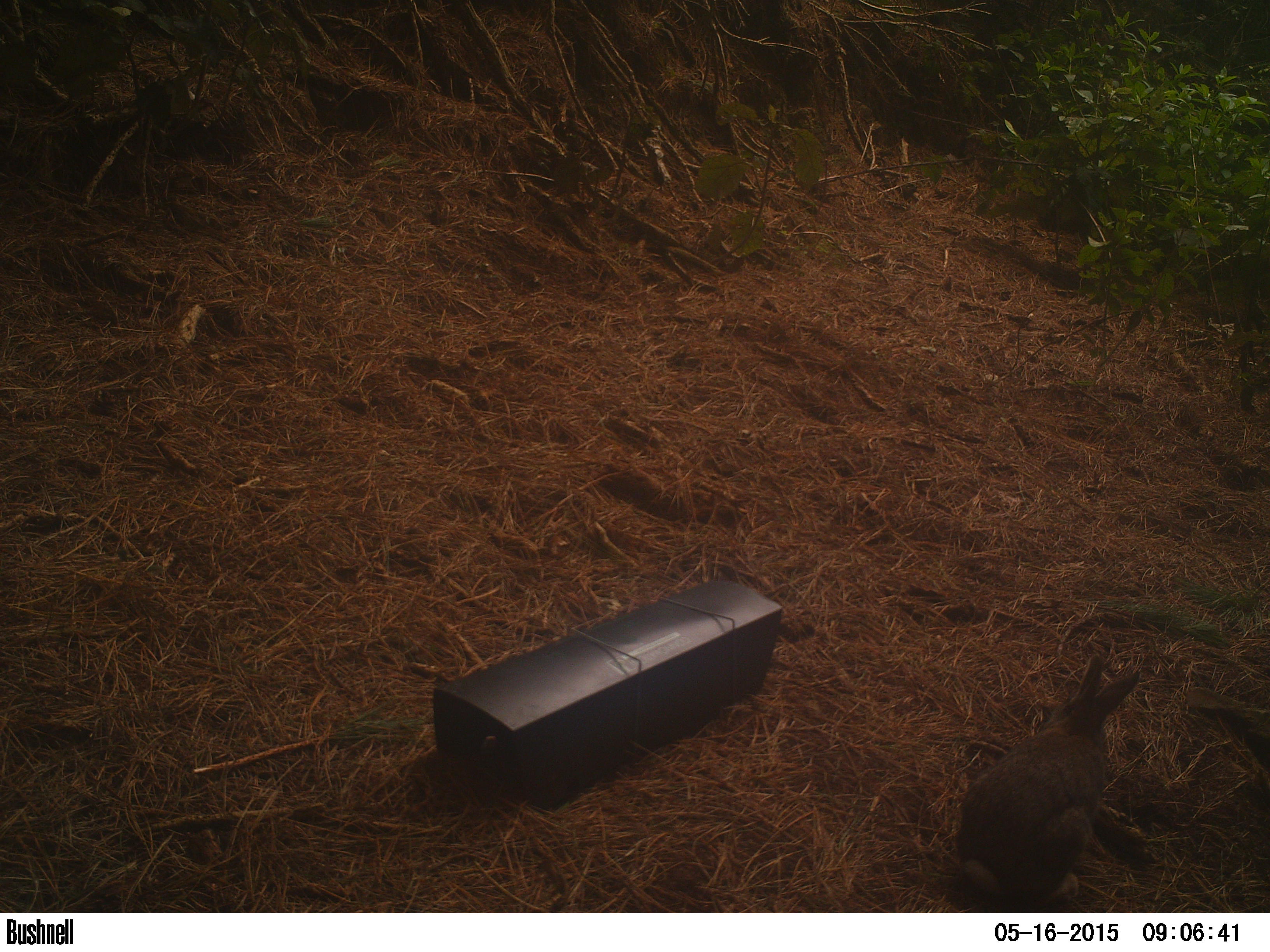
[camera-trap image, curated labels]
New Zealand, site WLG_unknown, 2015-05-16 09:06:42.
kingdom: Animalia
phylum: Chordata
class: Mammalia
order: Lagomorpha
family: Leporidae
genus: Oryctolagus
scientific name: Oryctolagus cuniculus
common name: european rabbit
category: rabbit